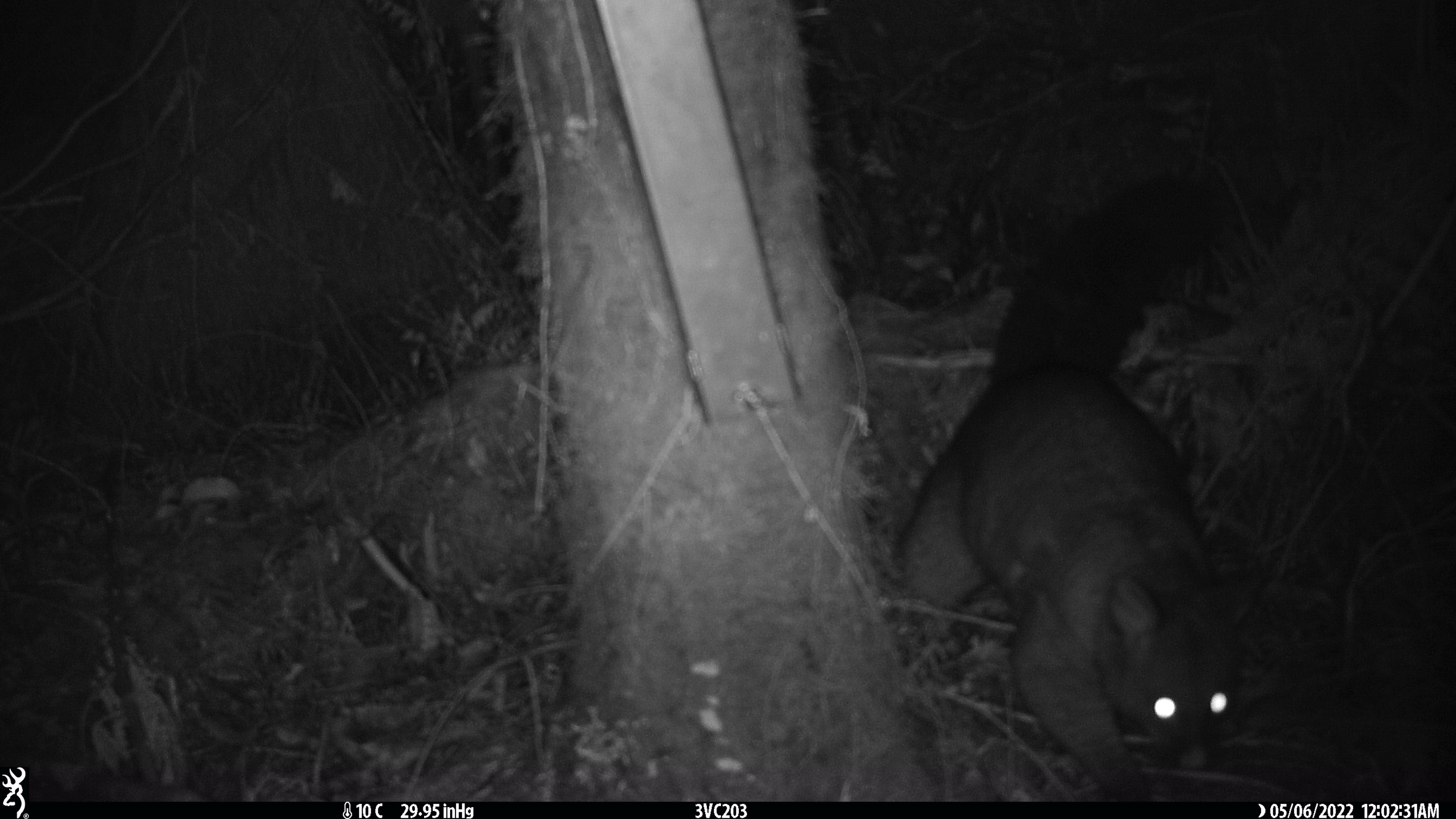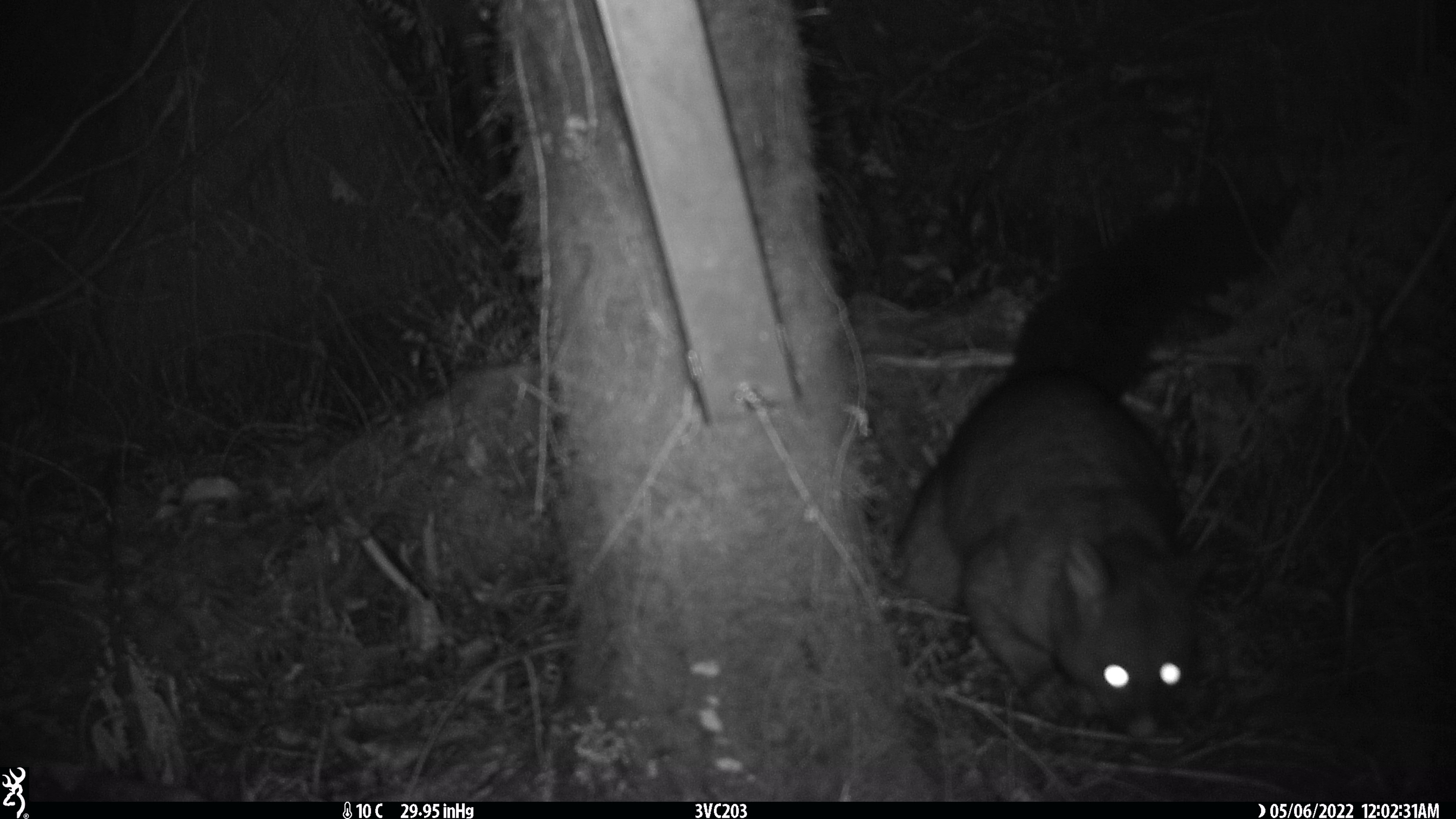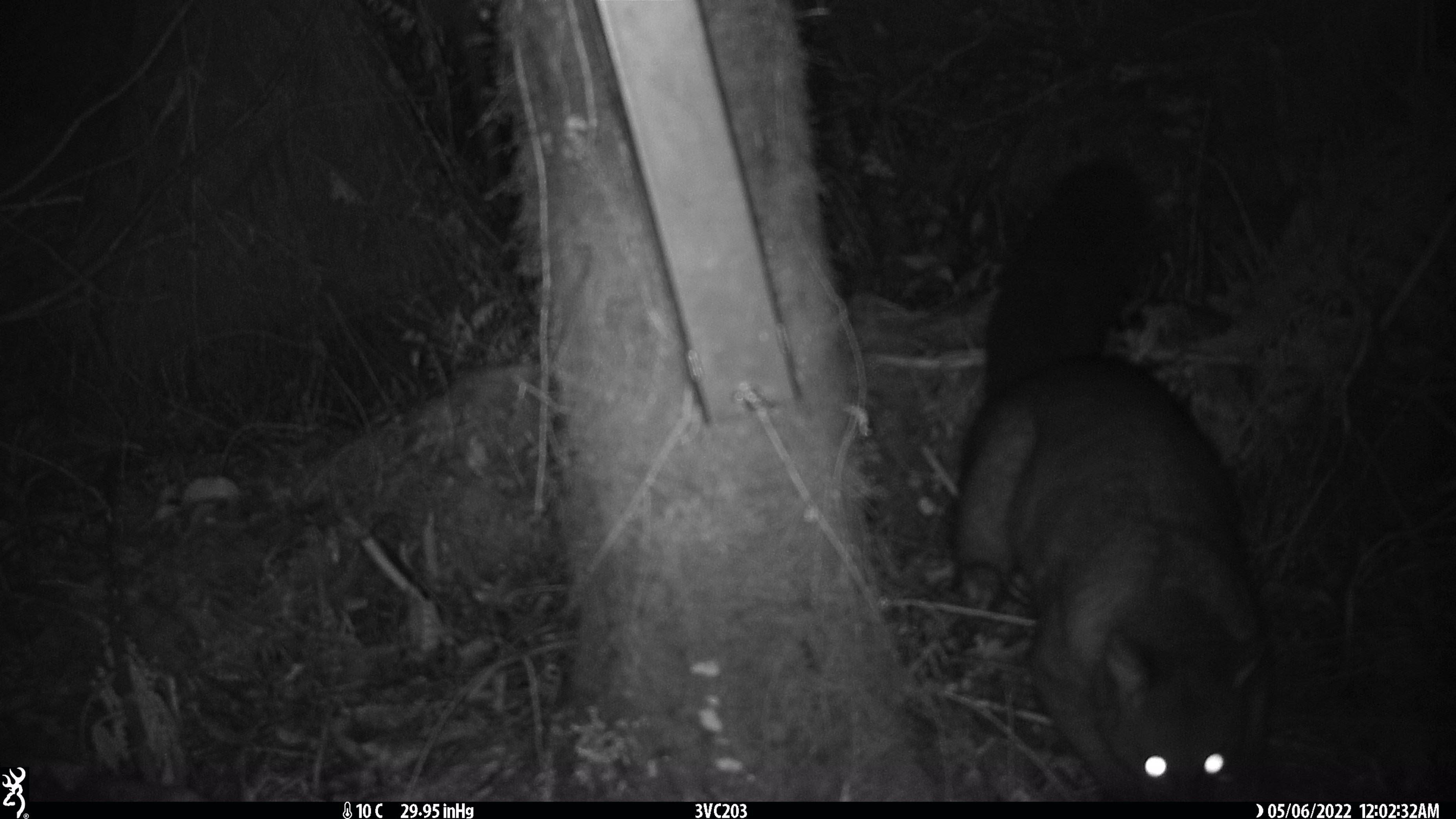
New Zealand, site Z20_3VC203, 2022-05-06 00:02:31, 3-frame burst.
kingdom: Animalia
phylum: Chordata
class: Mammalia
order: Diprotodontia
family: Phalangeridae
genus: Trichosurus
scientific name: Trichosurus vulpecula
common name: common brushtail possum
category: possum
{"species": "possum (common brushtail possum) (Trichosurus vulpecula)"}